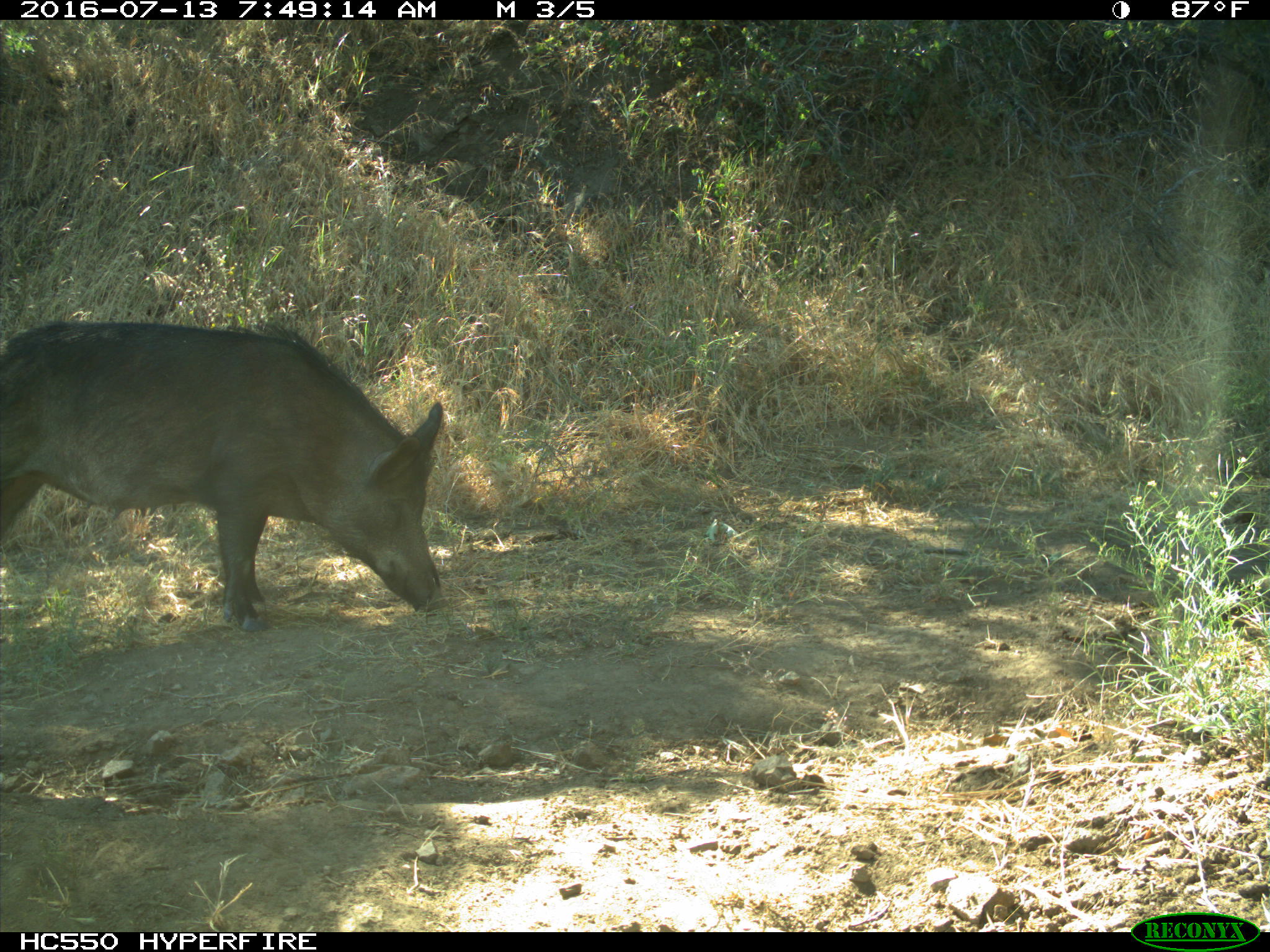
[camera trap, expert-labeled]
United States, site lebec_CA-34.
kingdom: Animalia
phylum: Chordata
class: Mammalia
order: Artiodactyla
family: Suidae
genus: Sus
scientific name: Sus scrofa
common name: wild boar